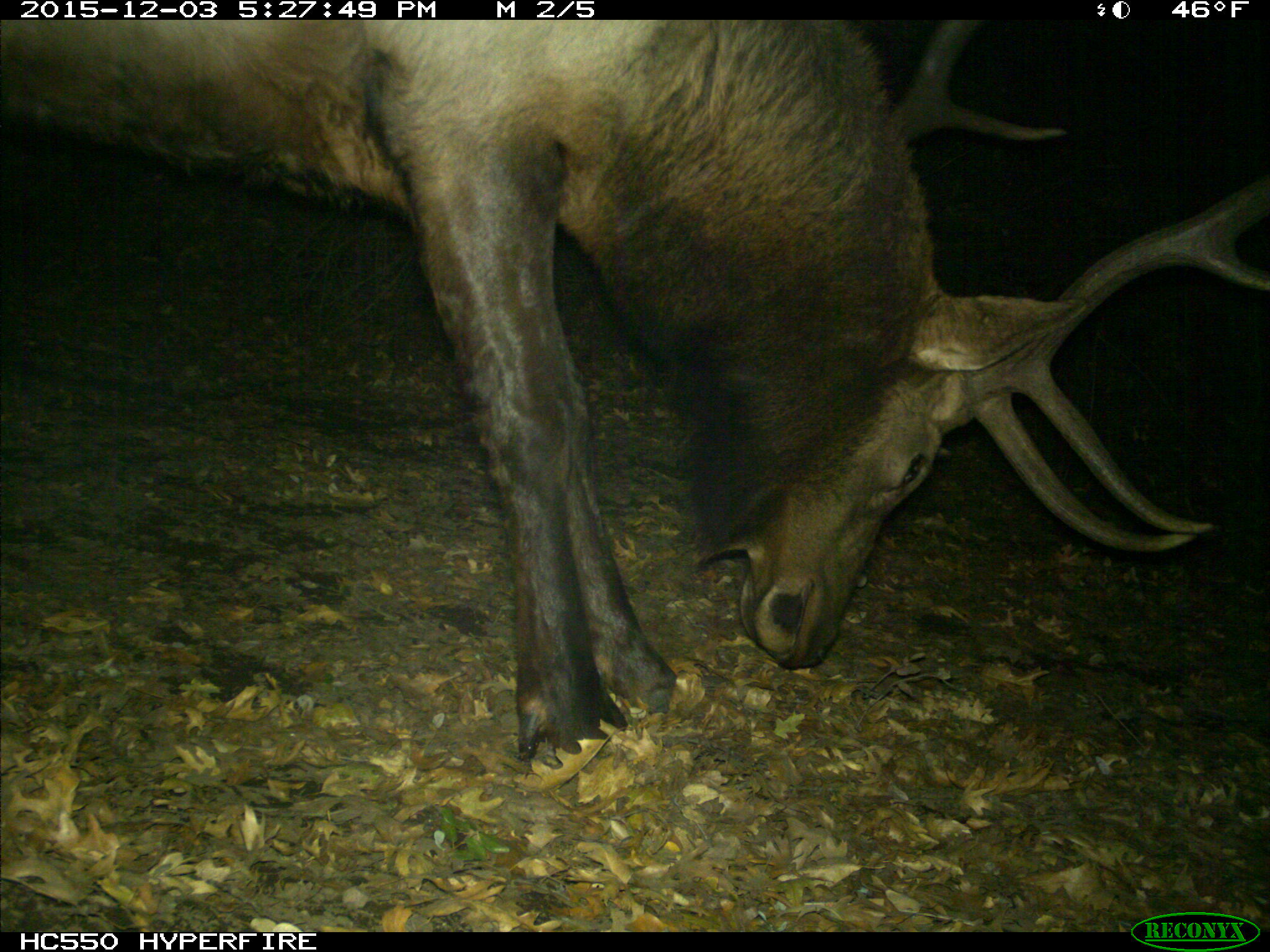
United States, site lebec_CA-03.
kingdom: Animalia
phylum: Chordata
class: Mammalia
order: Artiodactyla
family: Cervidae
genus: Cervus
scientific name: Cervus canadensis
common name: elk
Cervus canadensis (elk).